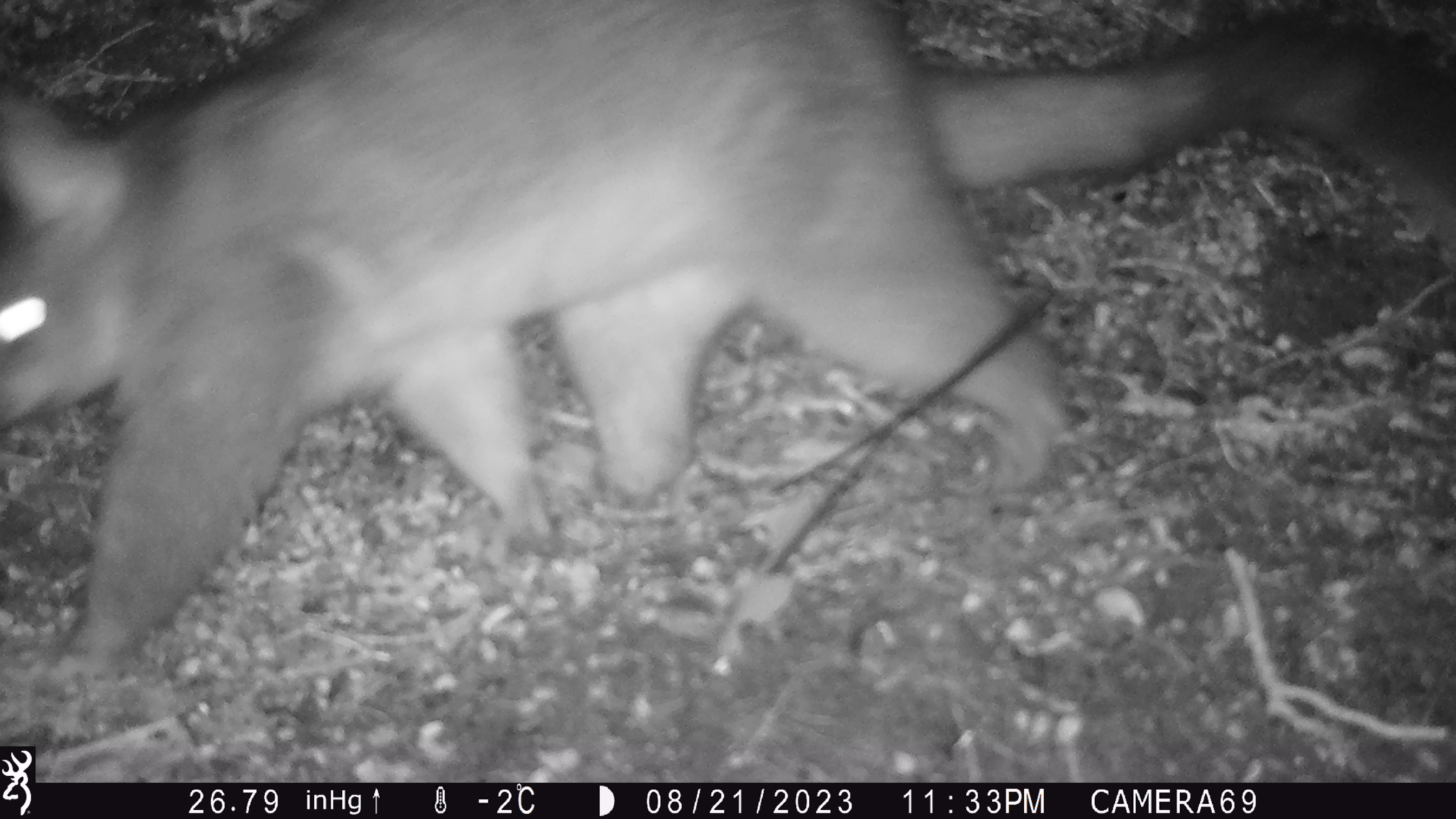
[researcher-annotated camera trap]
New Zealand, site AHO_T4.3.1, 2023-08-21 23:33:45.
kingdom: Animalia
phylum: Chordata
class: Mammalia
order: Carnivora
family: Mustelidae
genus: Mustela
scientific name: Mustela erminea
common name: stoat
Stoat (Mustela erminea).